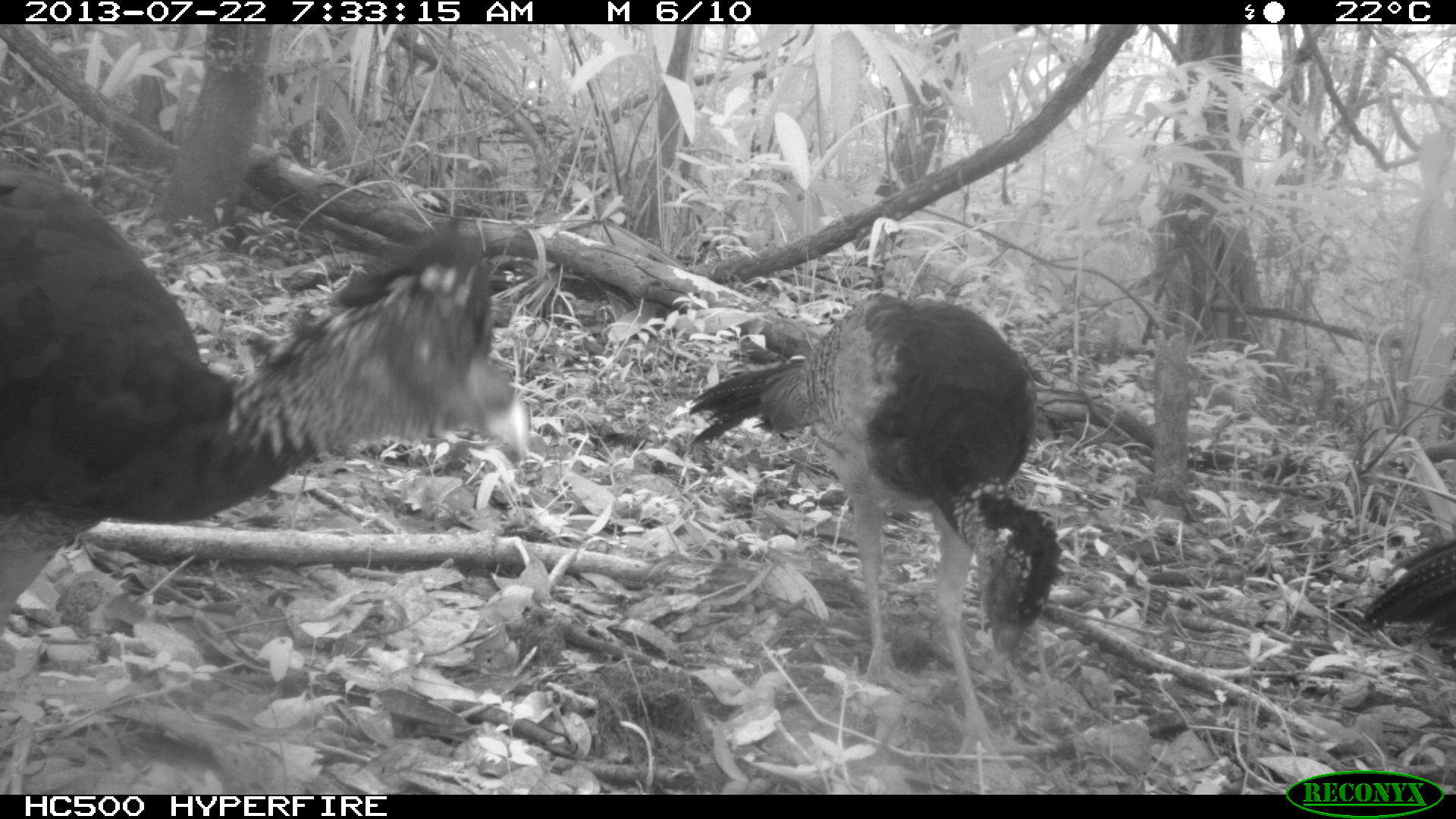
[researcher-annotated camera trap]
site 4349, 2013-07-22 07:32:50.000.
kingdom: Animalia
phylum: Chordata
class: Aves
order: Galliformes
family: Cracidae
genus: Crax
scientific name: Crax rubra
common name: great curassow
Crax rubra (great curassow), count 3.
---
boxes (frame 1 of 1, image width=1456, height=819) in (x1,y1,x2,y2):
crax rubra: (0,159,532,624); (686,289,1063,793); (1357,534,1456,669)